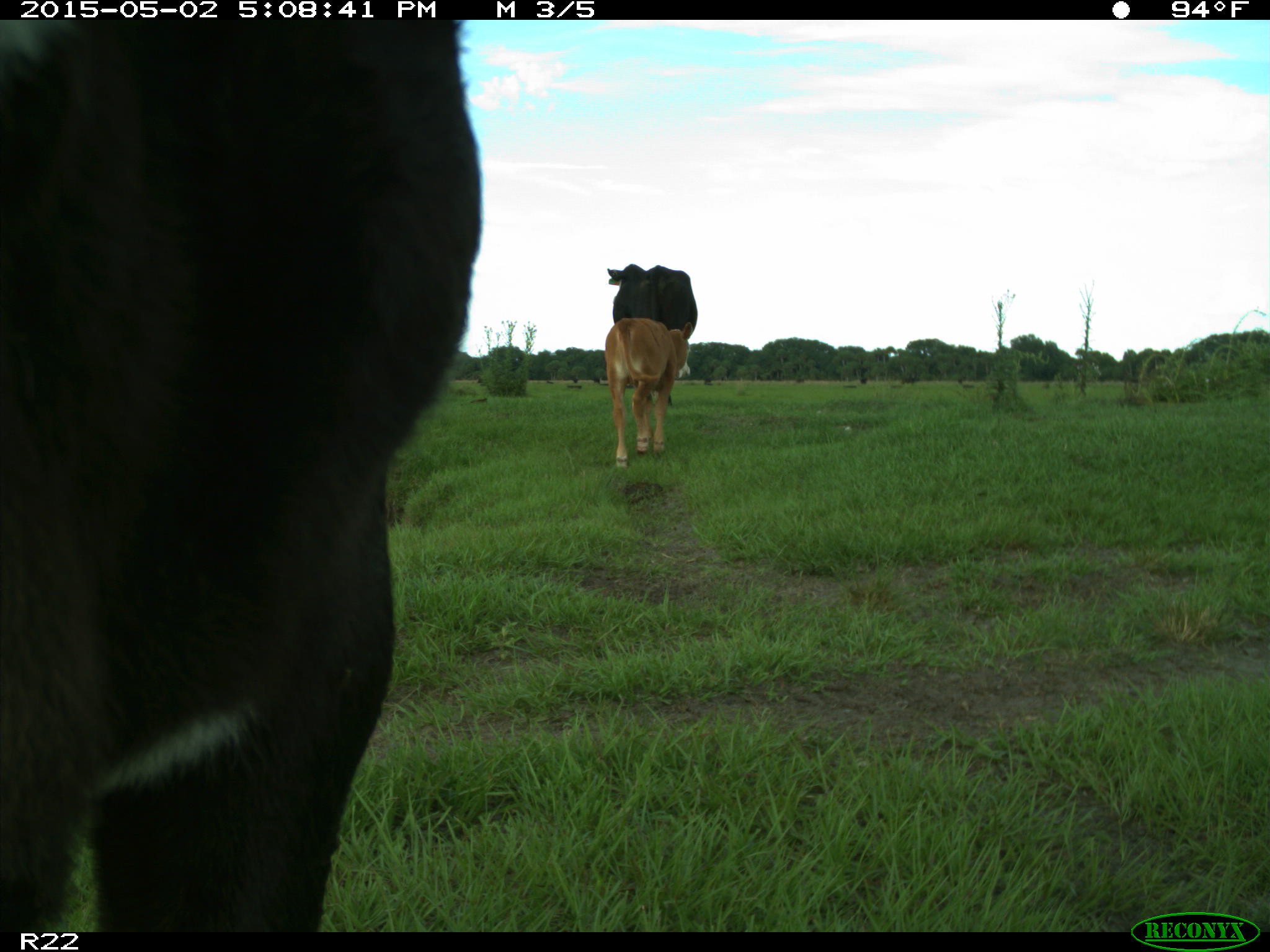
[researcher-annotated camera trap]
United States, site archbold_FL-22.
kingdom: Animalia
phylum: Chordata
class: Mammalia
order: Artiodactyla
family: Bovidae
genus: Bos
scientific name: Bos taurus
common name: domestic cow